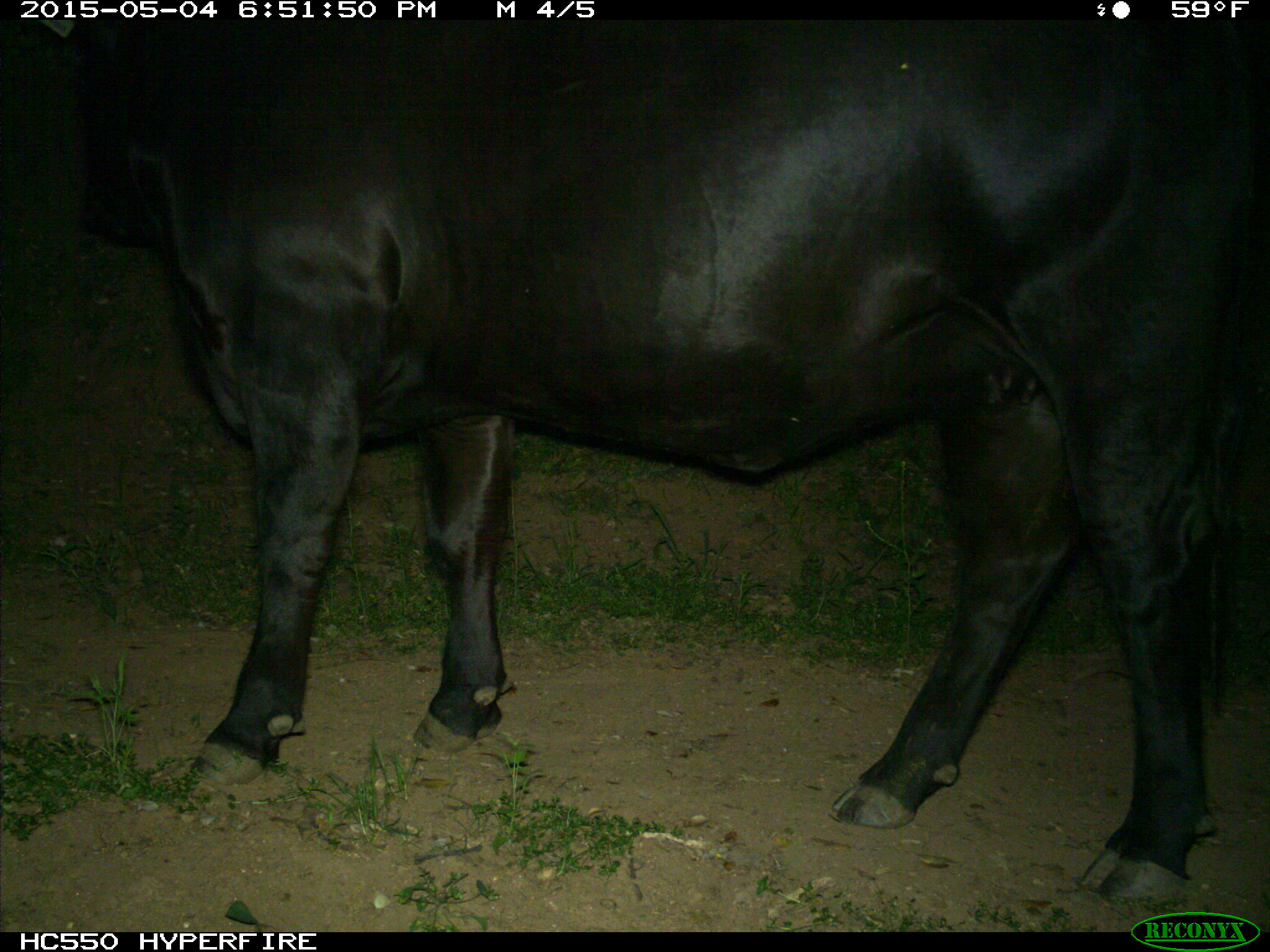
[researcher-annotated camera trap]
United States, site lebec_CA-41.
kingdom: Animalia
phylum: Chordata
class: Mammalia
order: Artiodactyla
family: Bovidae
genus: Bos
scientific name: Bos taurus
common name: domestic cow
Bos taurus (domestic cow).